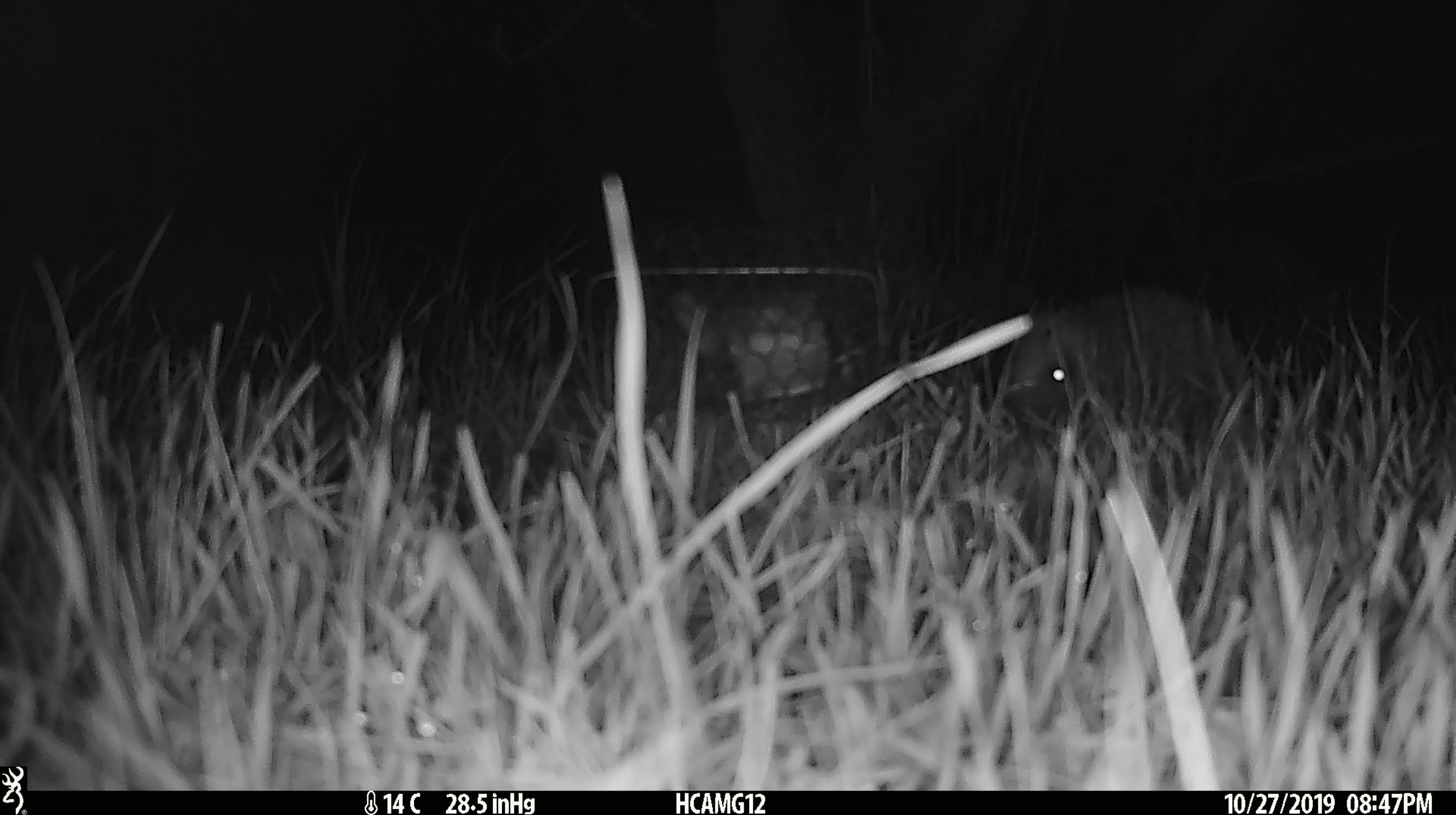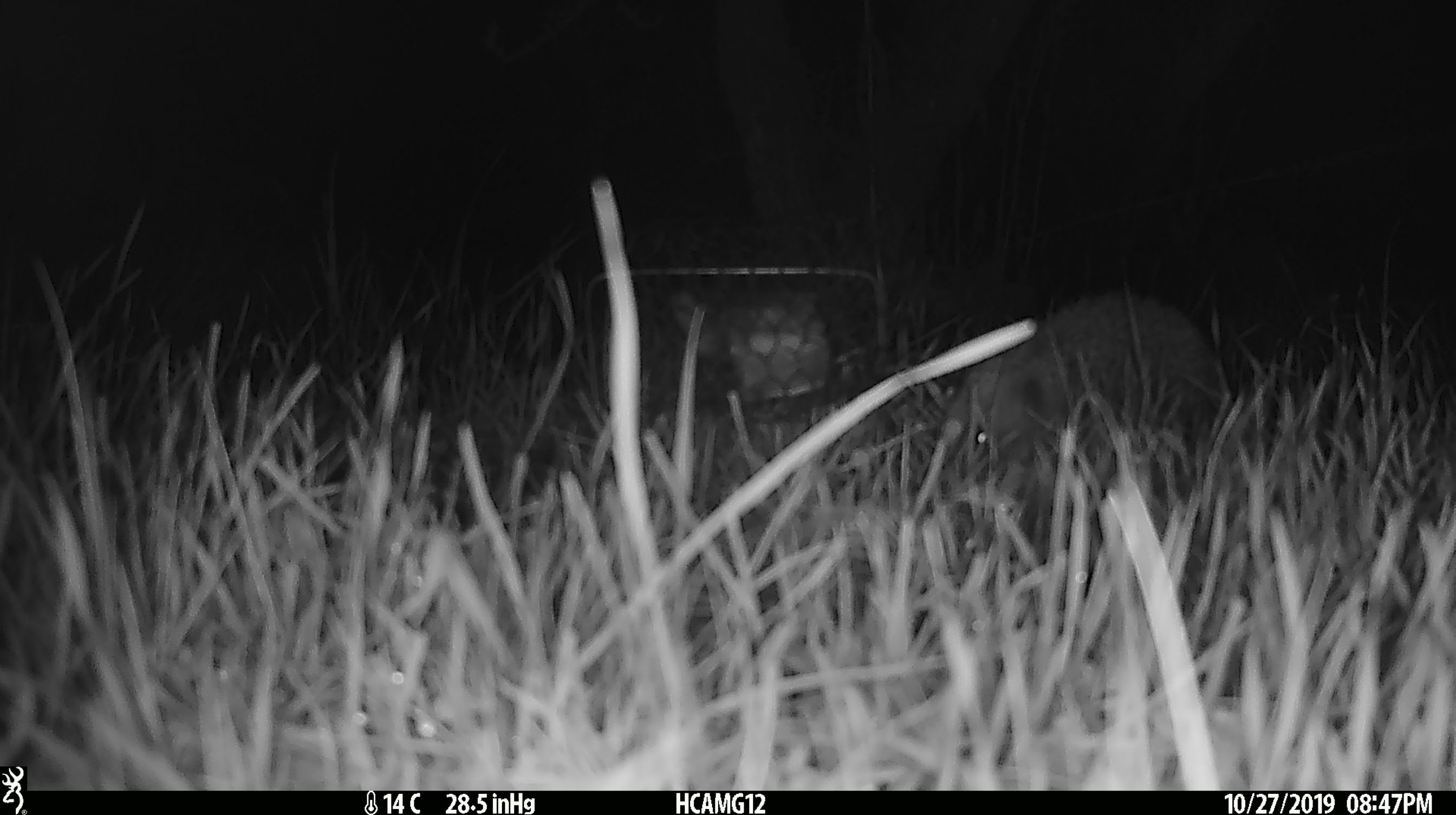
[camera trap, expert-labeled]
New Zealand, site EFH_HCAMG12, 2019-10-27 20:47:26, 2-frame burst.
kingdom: Animalia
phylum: Chordata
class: Mammalia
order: Eulipotyphla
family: Erinaceidae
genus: Erinaceus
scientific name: Erinaceus europaeus europaeus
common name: european hedgehog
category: hedgehog